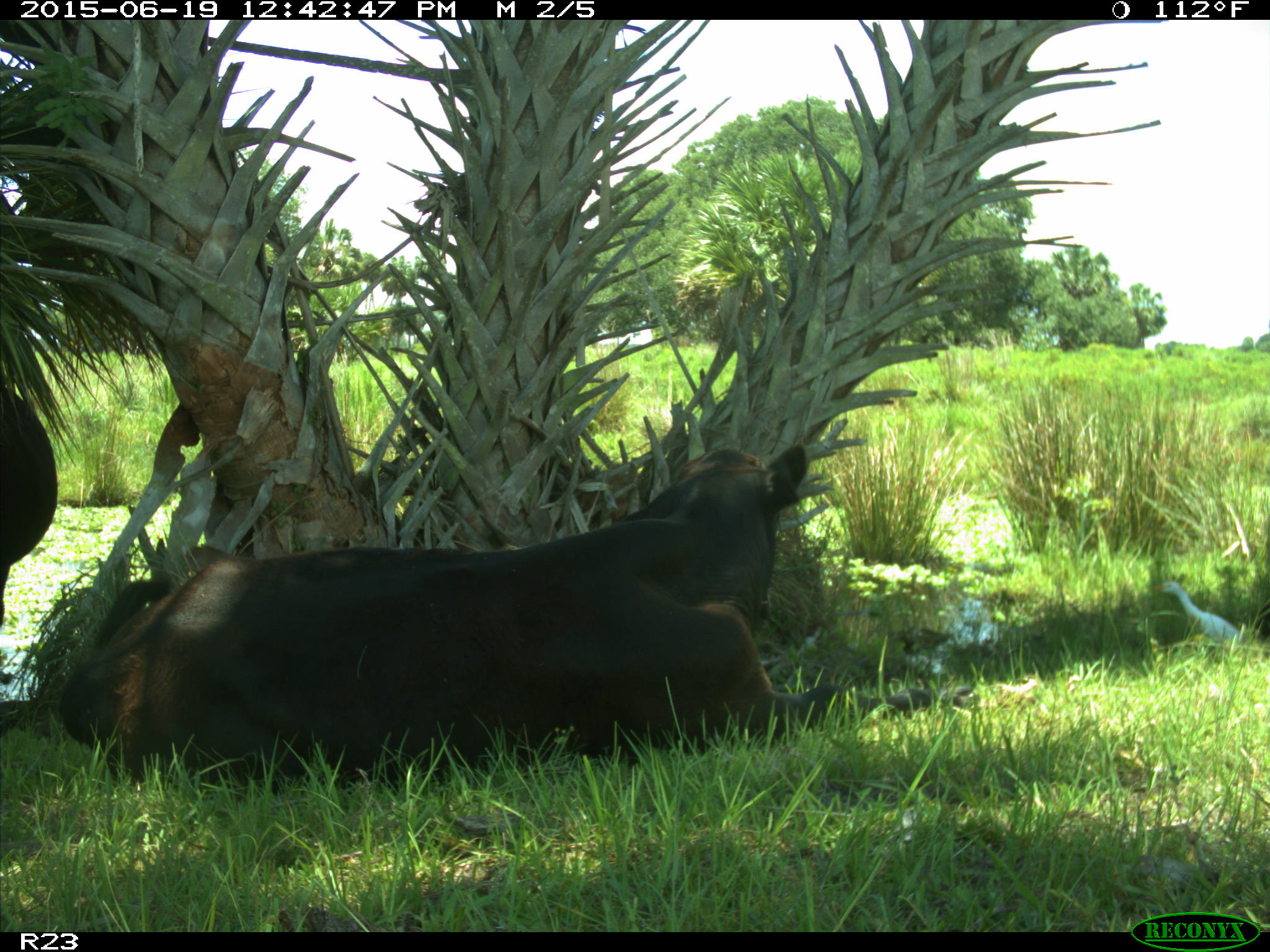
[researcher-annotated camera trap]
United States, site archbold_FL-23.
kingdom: Animalia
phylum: Chordata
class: Aves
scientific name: Aves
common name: birds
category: unidentified bird